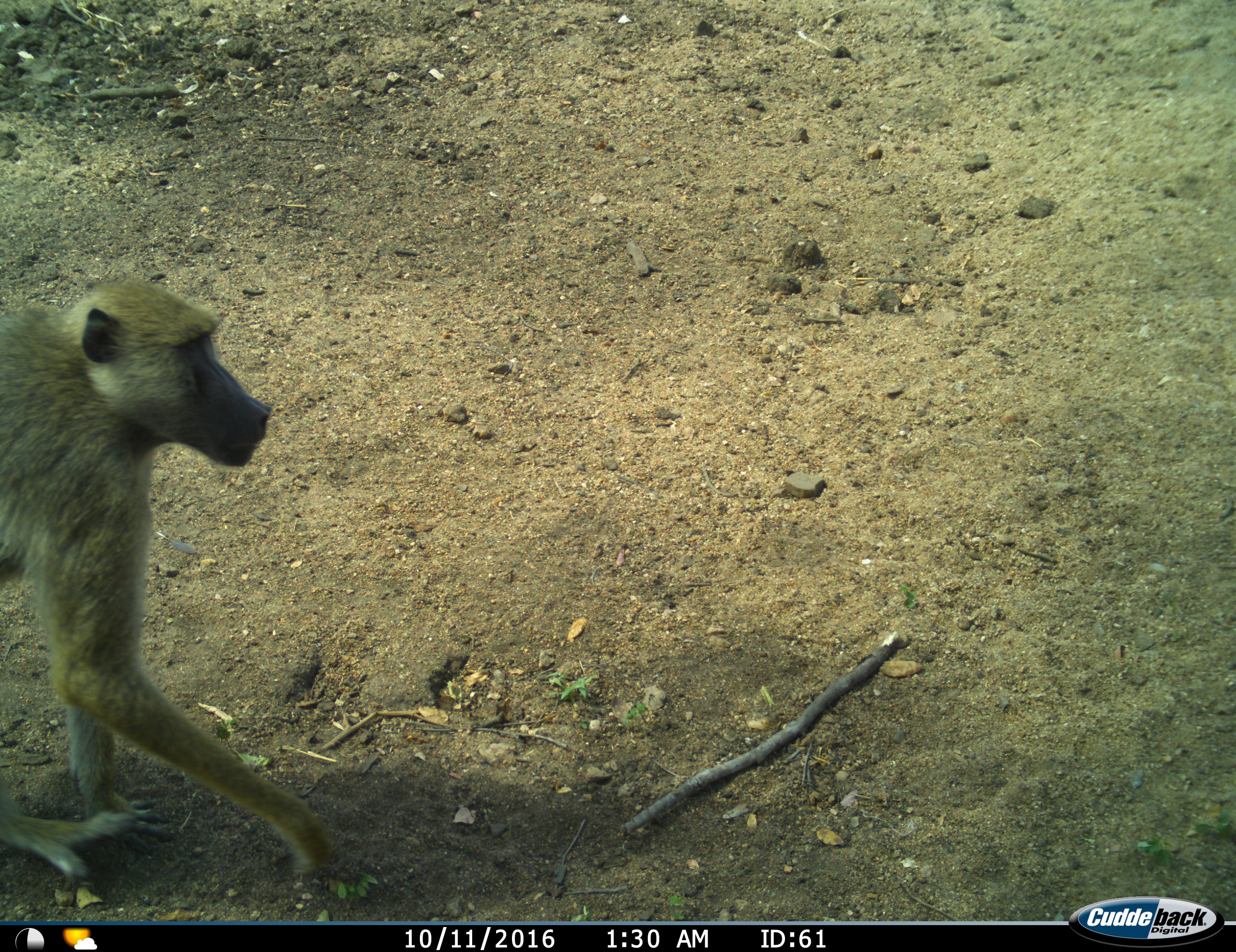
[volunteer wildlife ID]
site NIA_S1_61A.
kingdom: Animalia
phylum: Chordata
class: Mammalia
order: Primates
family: Cercopithecidae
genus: Papio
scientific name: Papio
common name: baboon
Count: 1.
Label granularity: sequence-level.